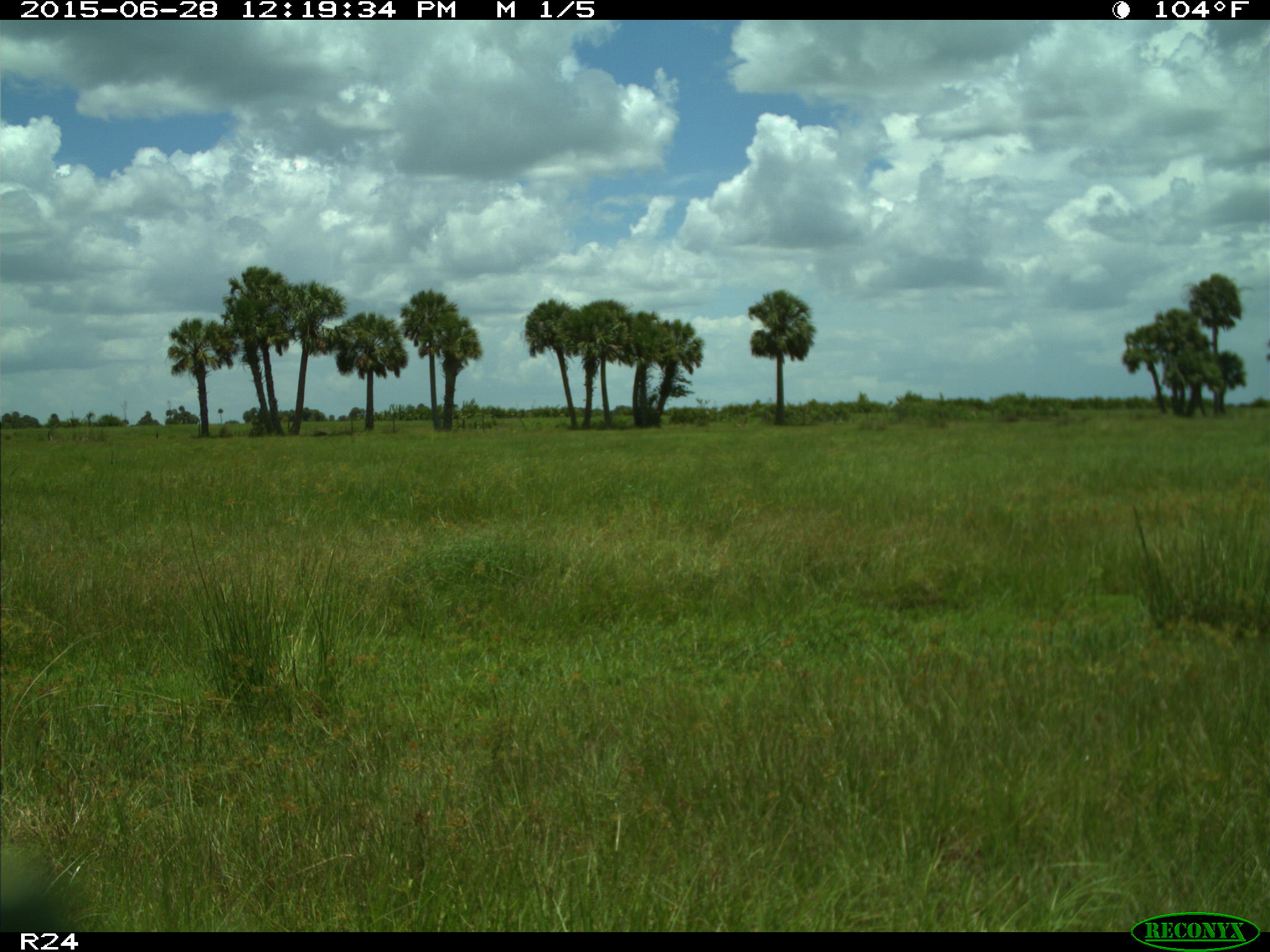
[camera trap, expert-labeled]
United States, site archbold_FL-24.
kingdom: Animalia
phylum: Chordata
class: Mammalia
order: Artiodactyla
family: Bovidae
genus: Bos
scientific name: Bos taurus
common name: domestic cow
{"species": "Bos taurus (domestic cow)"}